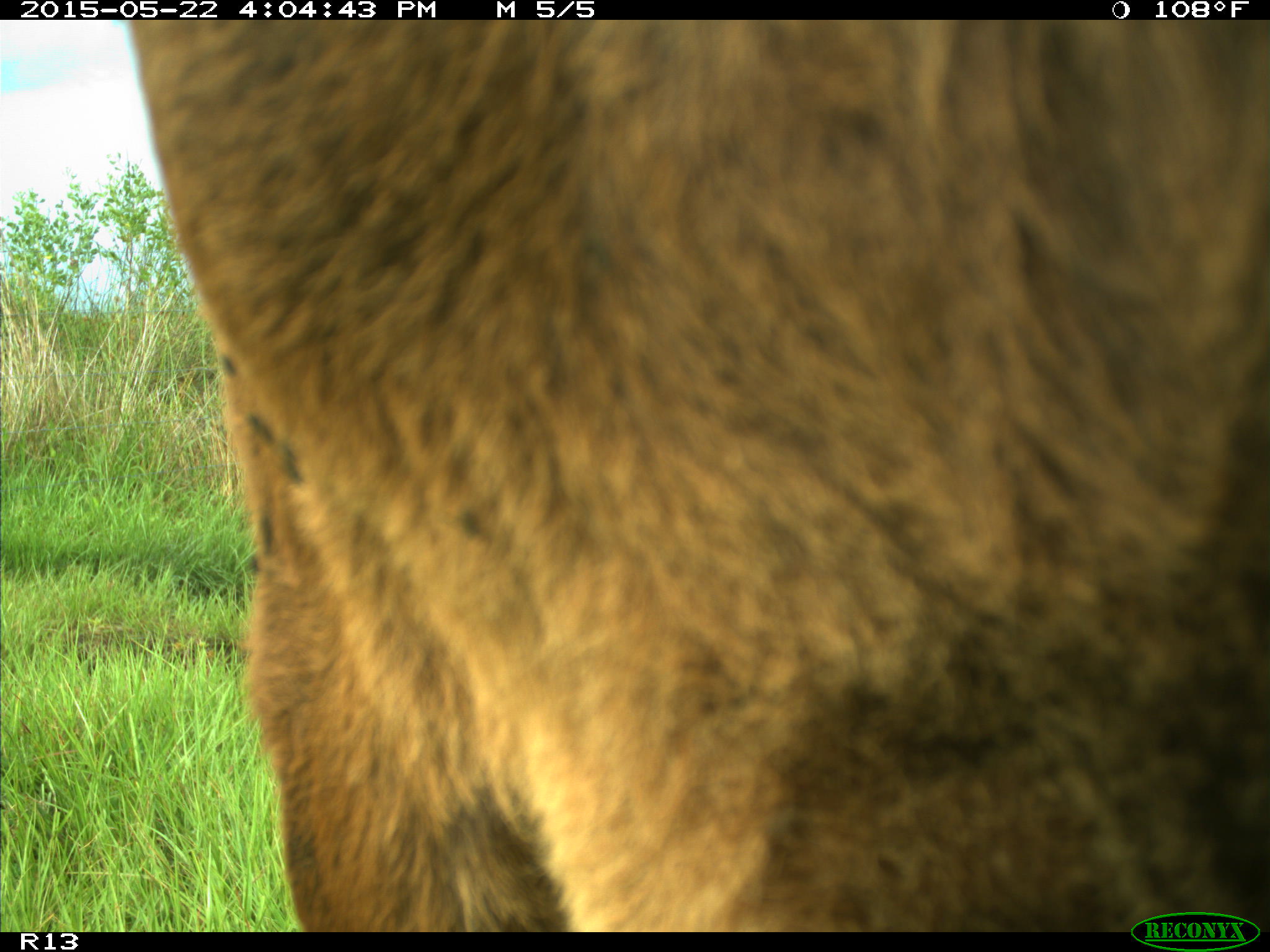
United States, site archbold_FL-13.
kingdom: Animalia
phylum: Chordata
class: Mammalia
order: Artiodactyla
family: Bovidae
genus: Bos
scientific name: Bos taurus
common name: domestic cow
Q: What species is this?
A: Bos taurus (domestic cow).